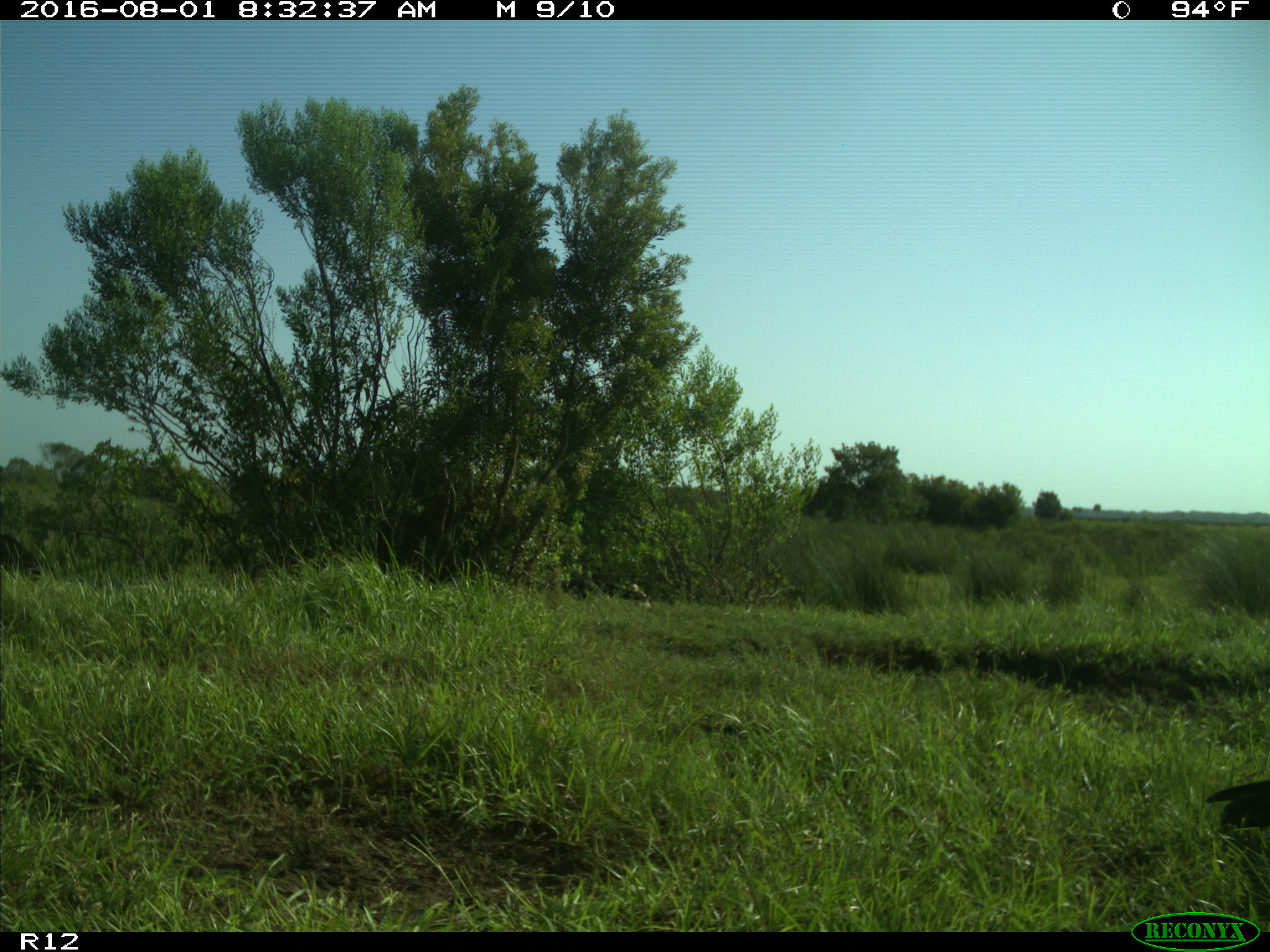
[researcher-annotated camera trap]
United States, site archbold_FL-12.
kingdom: Animalia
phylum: Chordata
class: Aves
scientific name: Aves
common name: birds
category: unidentified bird